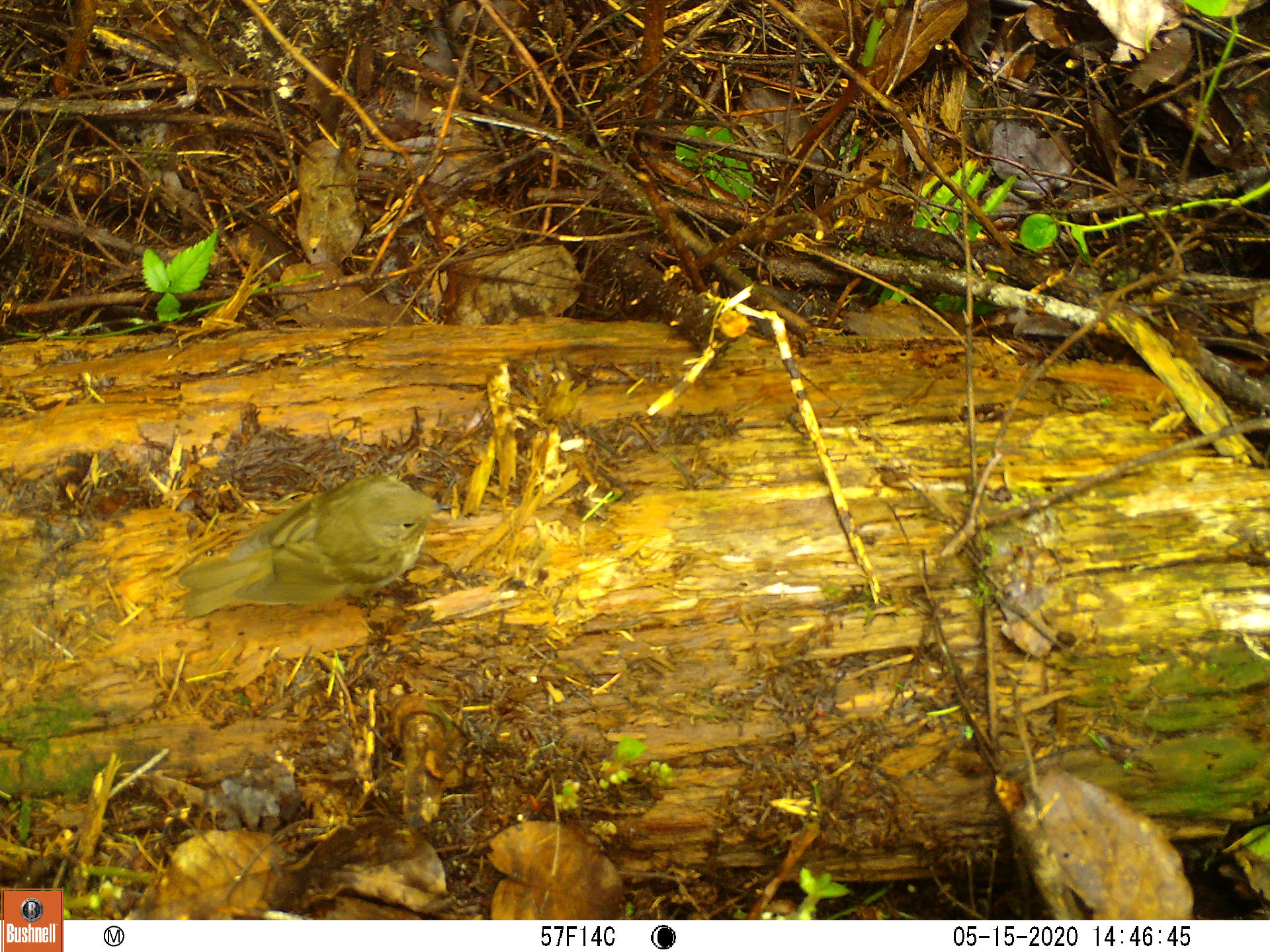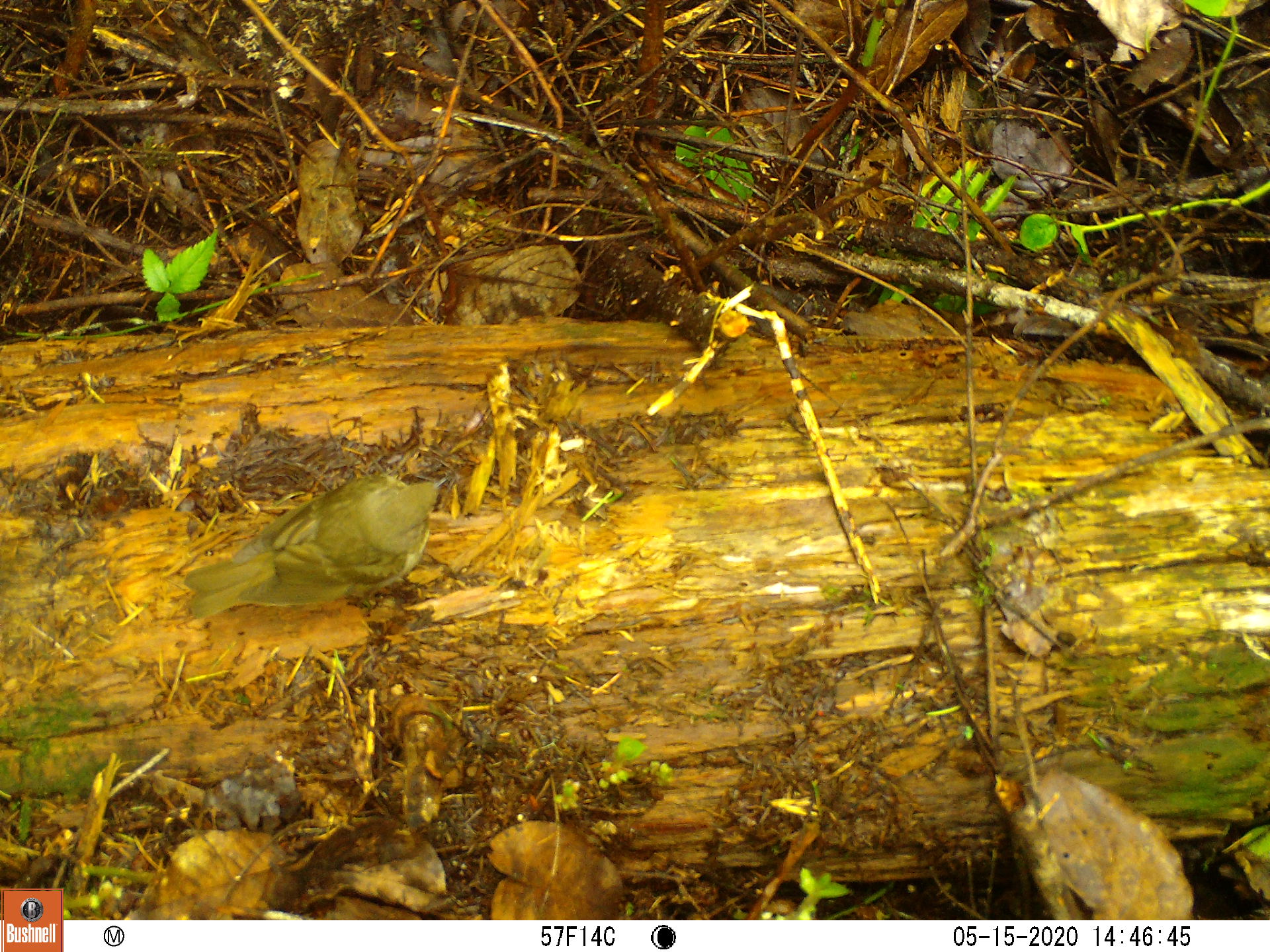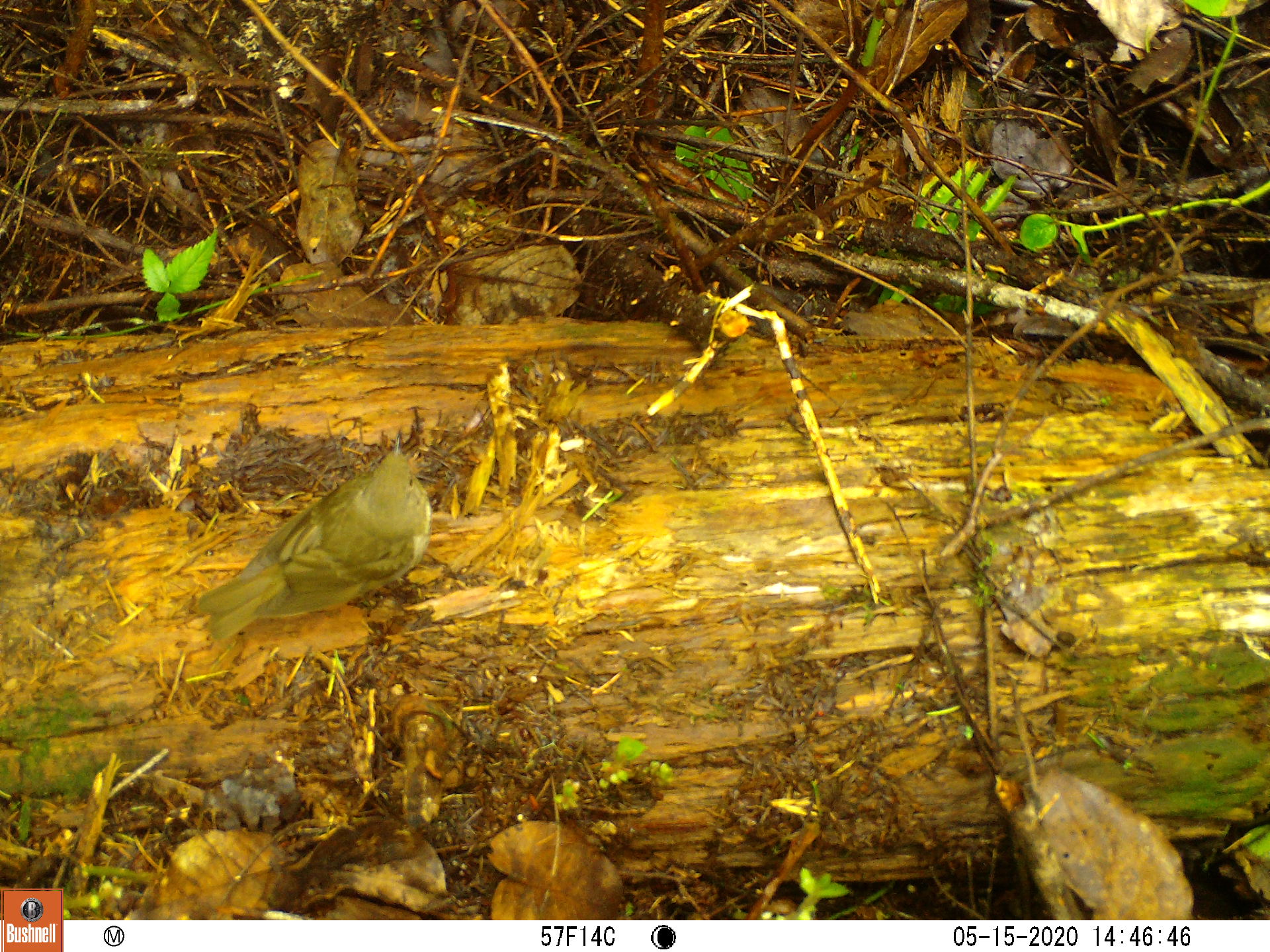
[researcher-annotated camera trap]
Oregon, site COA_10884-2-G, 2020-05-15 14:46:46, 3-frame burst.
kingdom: Animalia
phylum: Chordata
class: Aves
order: Passeriformes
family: Turdidae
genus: Catharus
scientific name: Catharus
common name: brown thrushes and nightingale-thrushes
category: catharus species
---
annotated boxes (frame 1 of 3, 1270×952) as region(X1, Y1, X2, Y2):
catharus species: region(177, 473, 458, 626)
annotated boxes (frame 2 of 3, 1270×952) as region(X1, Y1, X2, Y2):
catharus species: region(182, 462, 459, 629)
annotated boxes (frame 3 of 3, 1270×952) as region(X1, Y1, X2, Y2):
catharus species: region(194, 434, 436, 651)